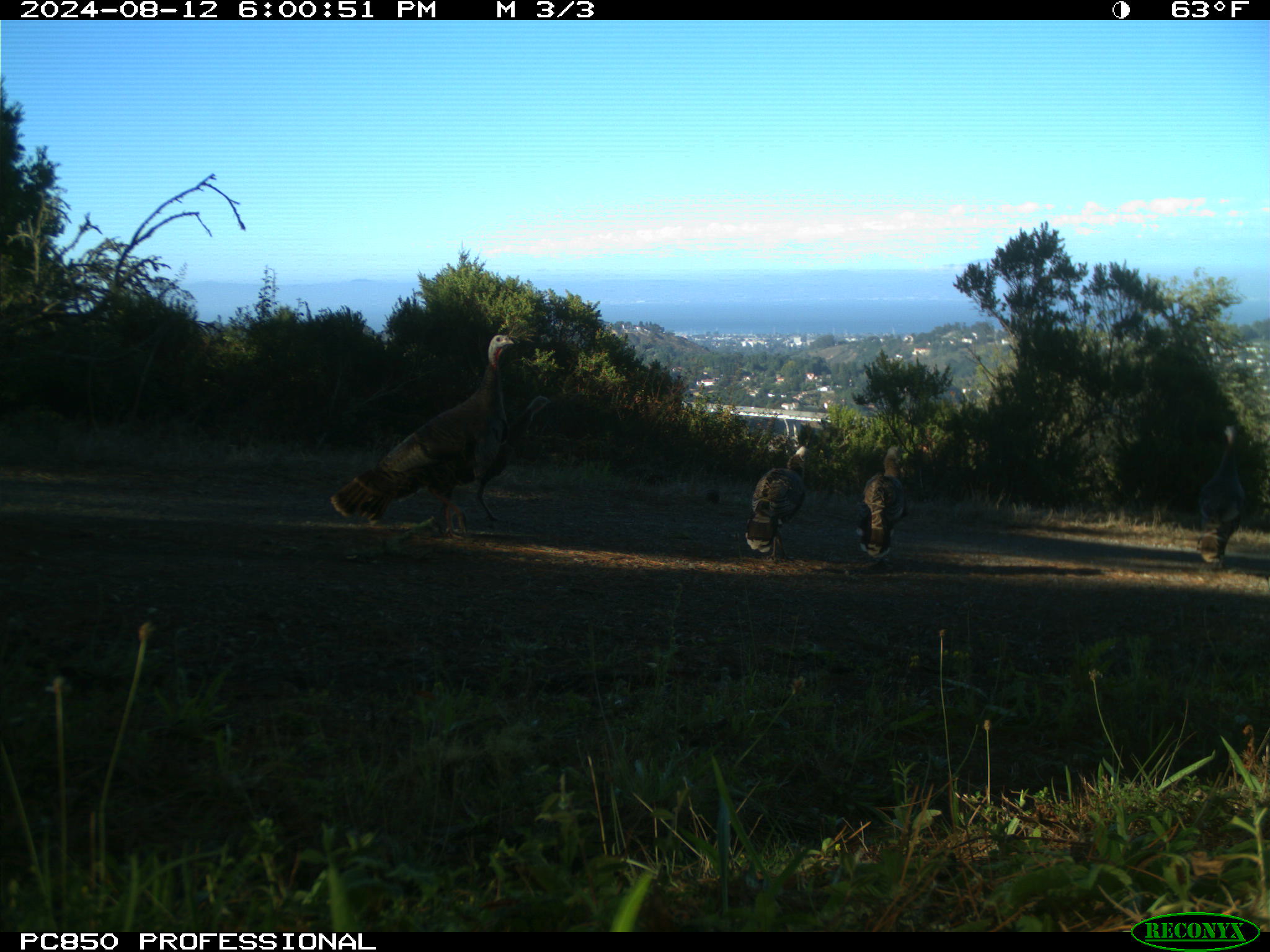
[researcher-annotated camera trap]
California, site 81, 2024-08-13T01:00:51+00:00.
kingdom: Animalia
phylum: Chordata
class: Aves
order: Galliformes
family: Phasianidae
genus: Meleagris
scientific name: Meleagris gallopavo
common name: turkey